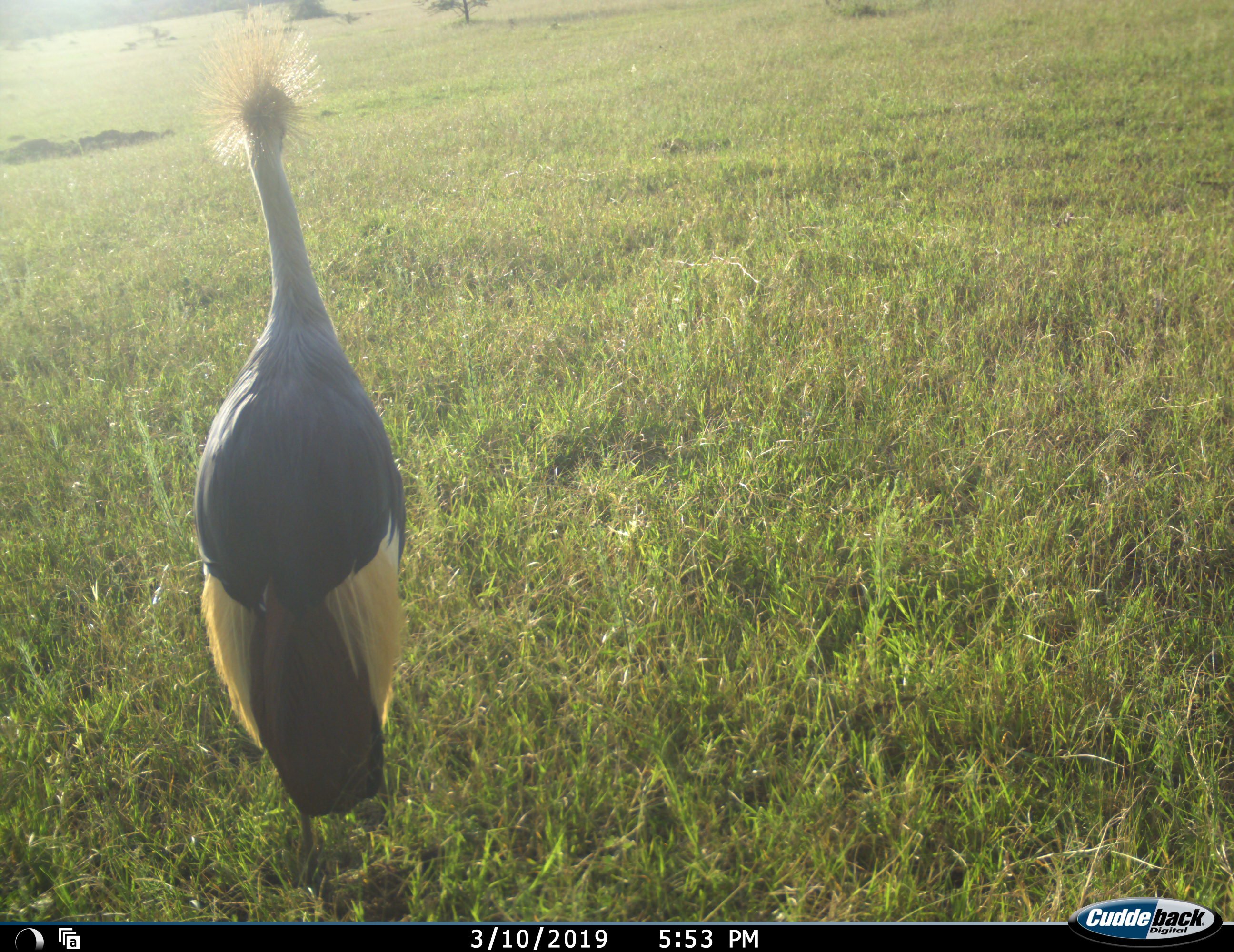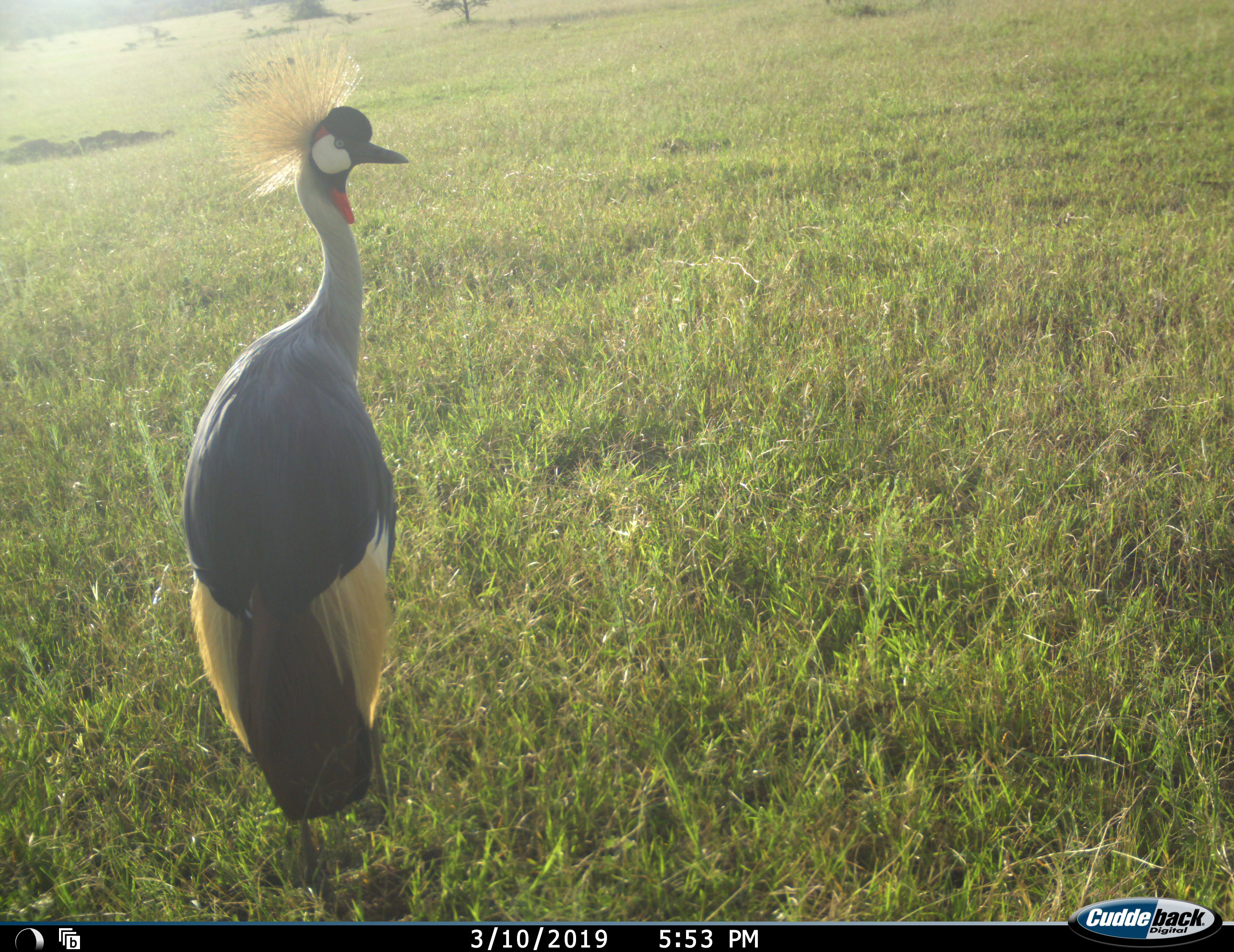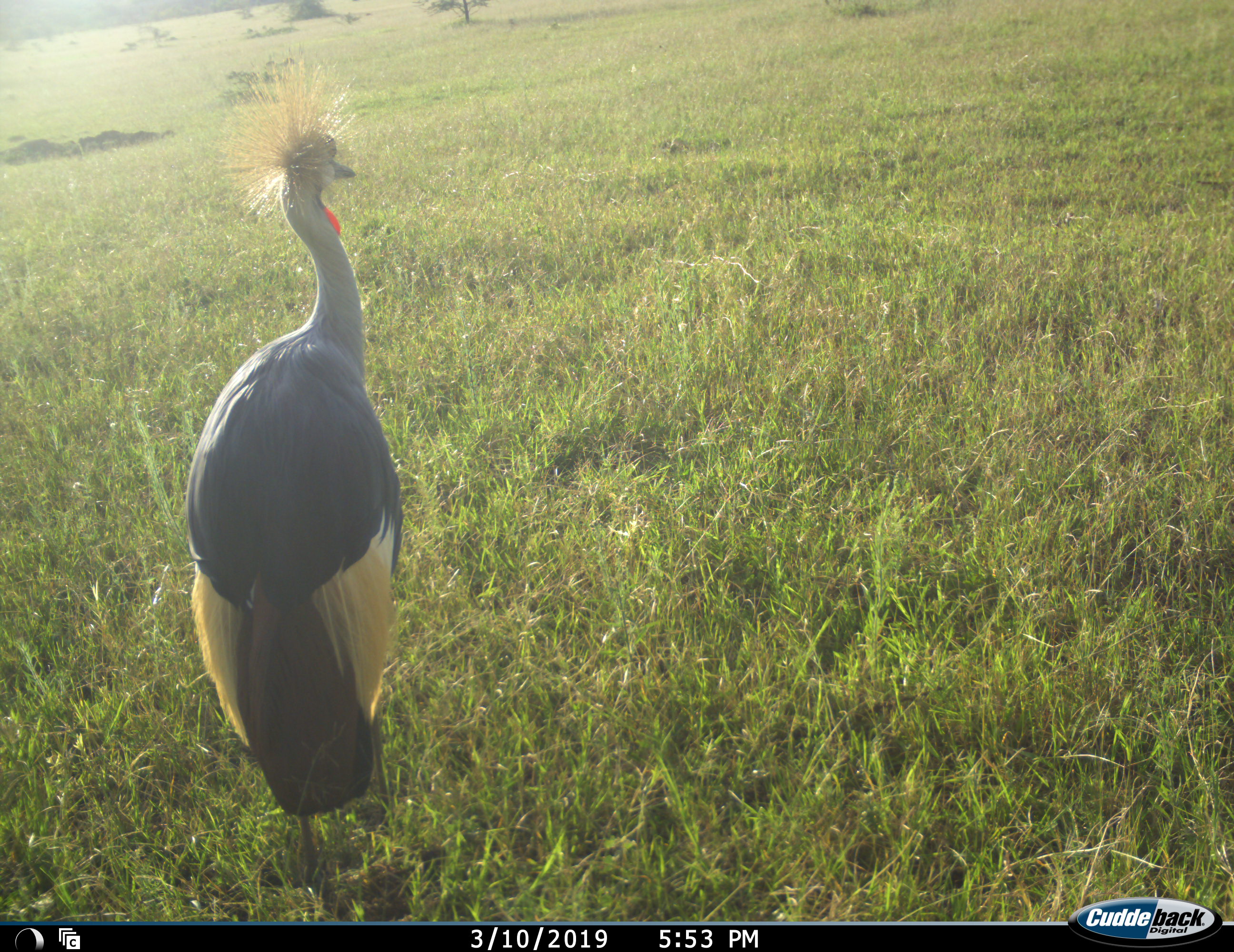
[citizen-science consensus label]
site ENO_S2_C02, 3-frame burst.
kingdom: Animalia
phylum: Chordata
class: Aves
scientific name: Aves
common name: bird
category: birdother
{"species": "birdother (bird) (Aves)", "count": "1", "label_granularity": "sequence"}